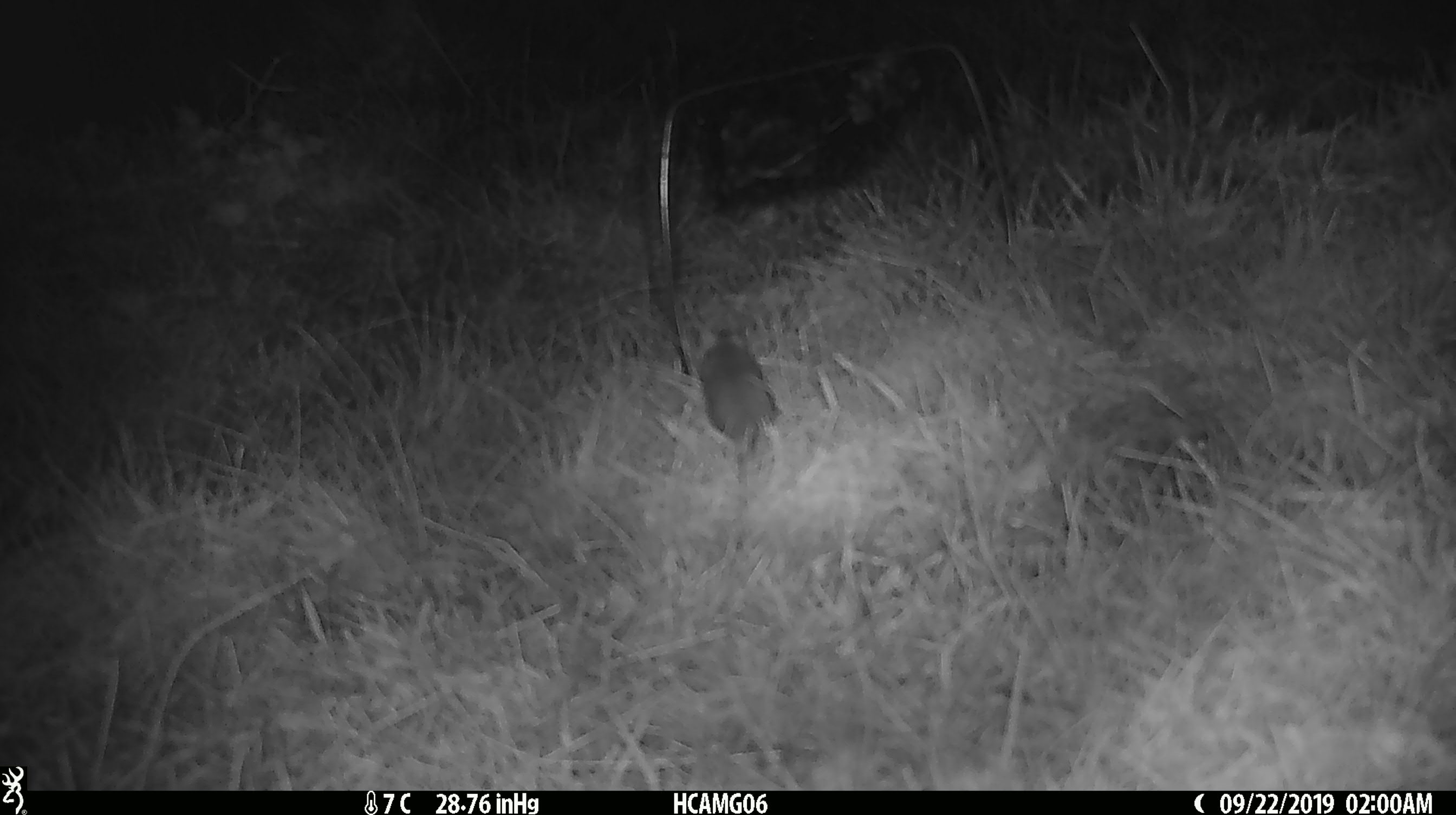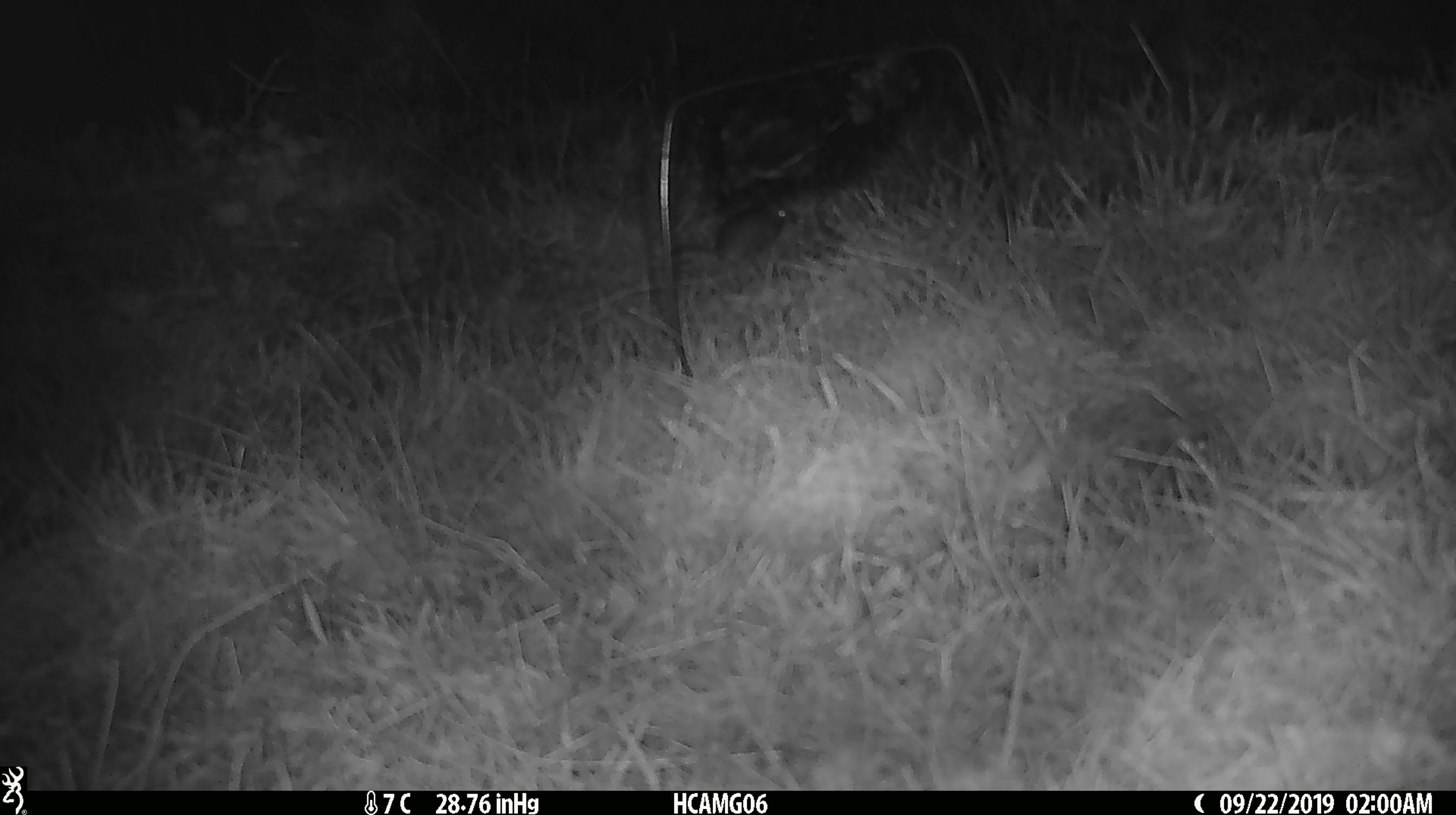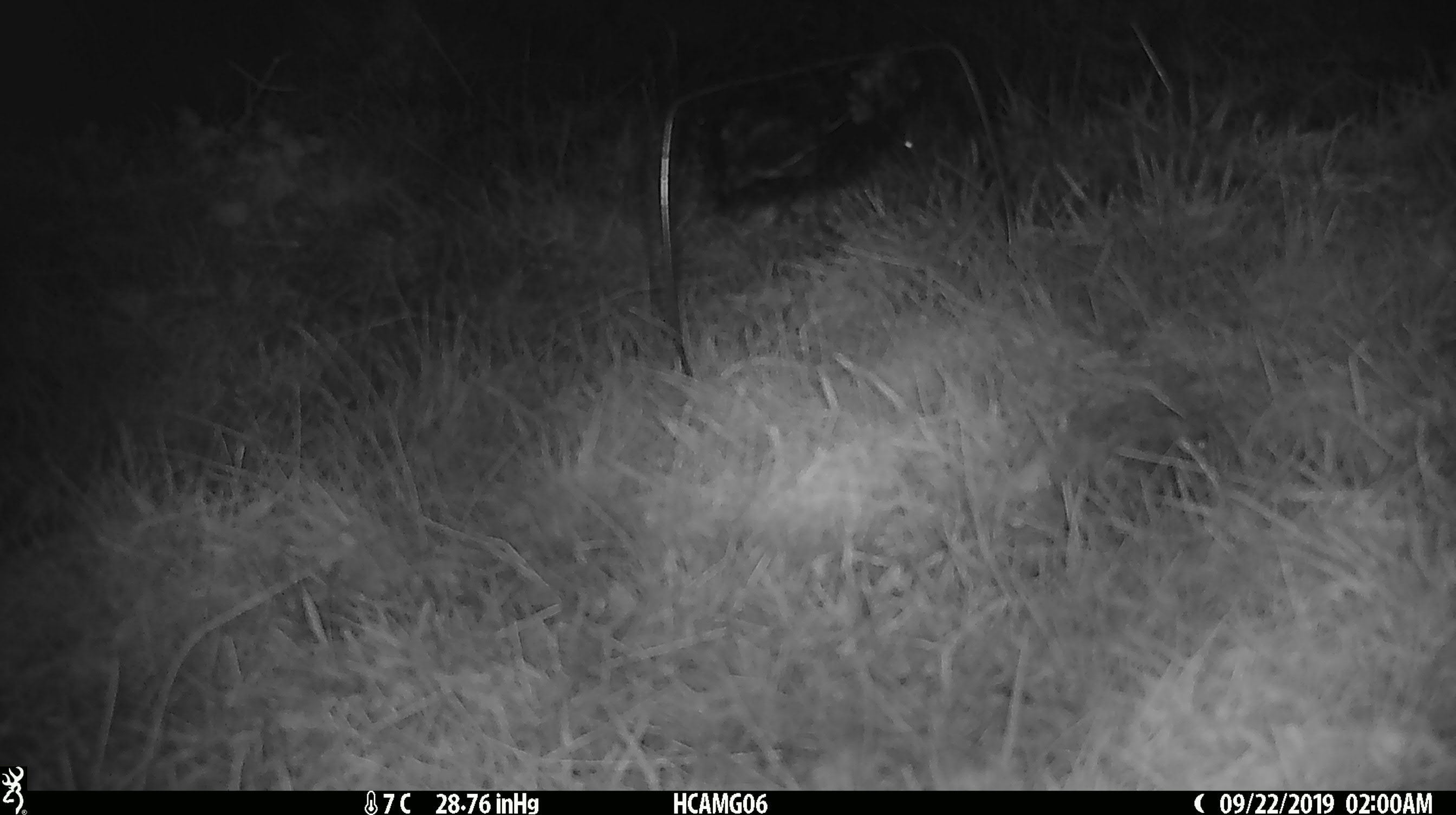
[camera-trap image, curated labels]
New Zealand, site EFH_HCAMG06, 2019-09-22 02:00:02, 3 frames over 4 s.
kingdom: Animalia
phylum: Chordata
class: Mammalia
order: Rodentia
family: Muridae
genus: Mus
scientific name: Mus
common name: mouse